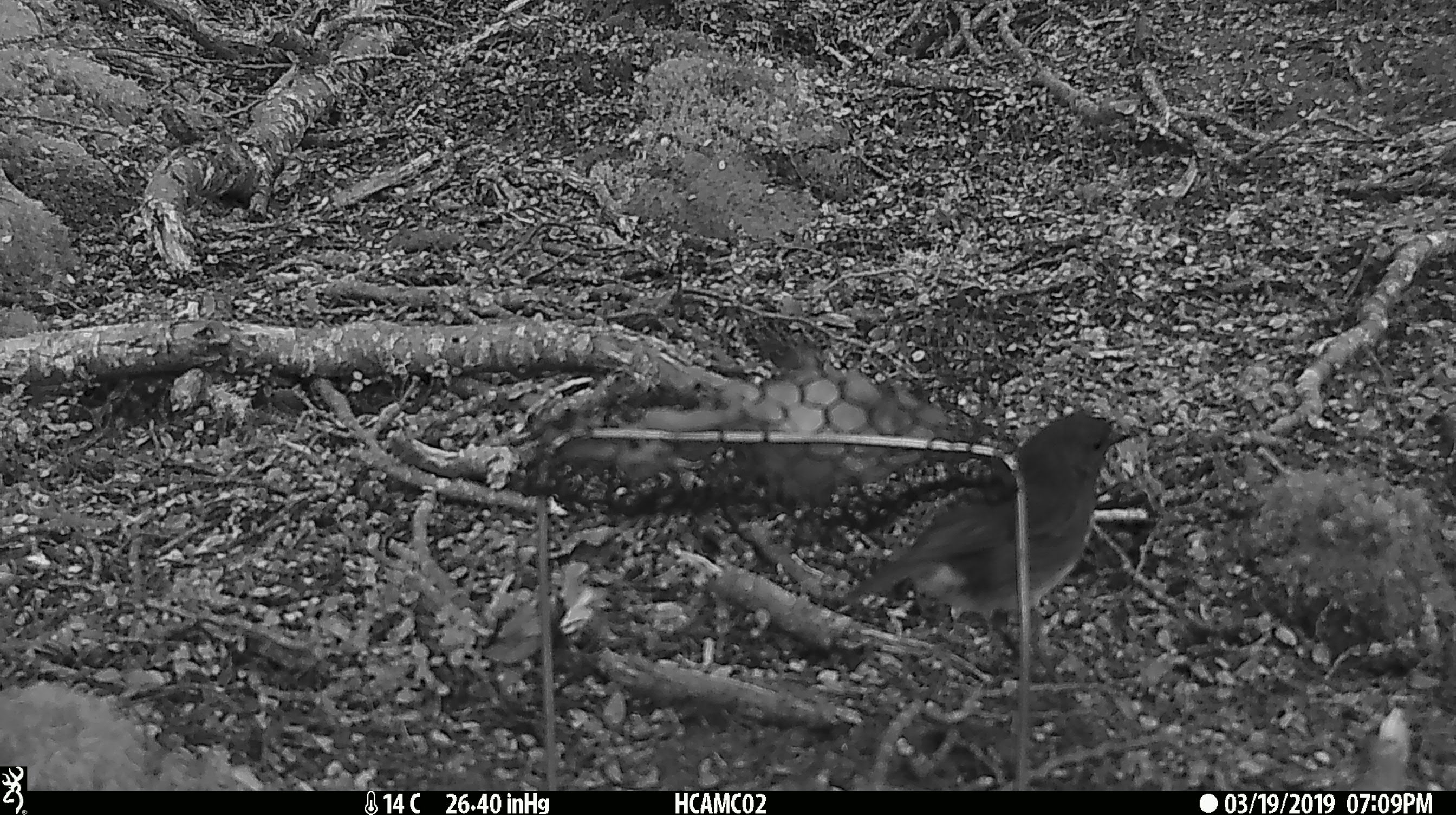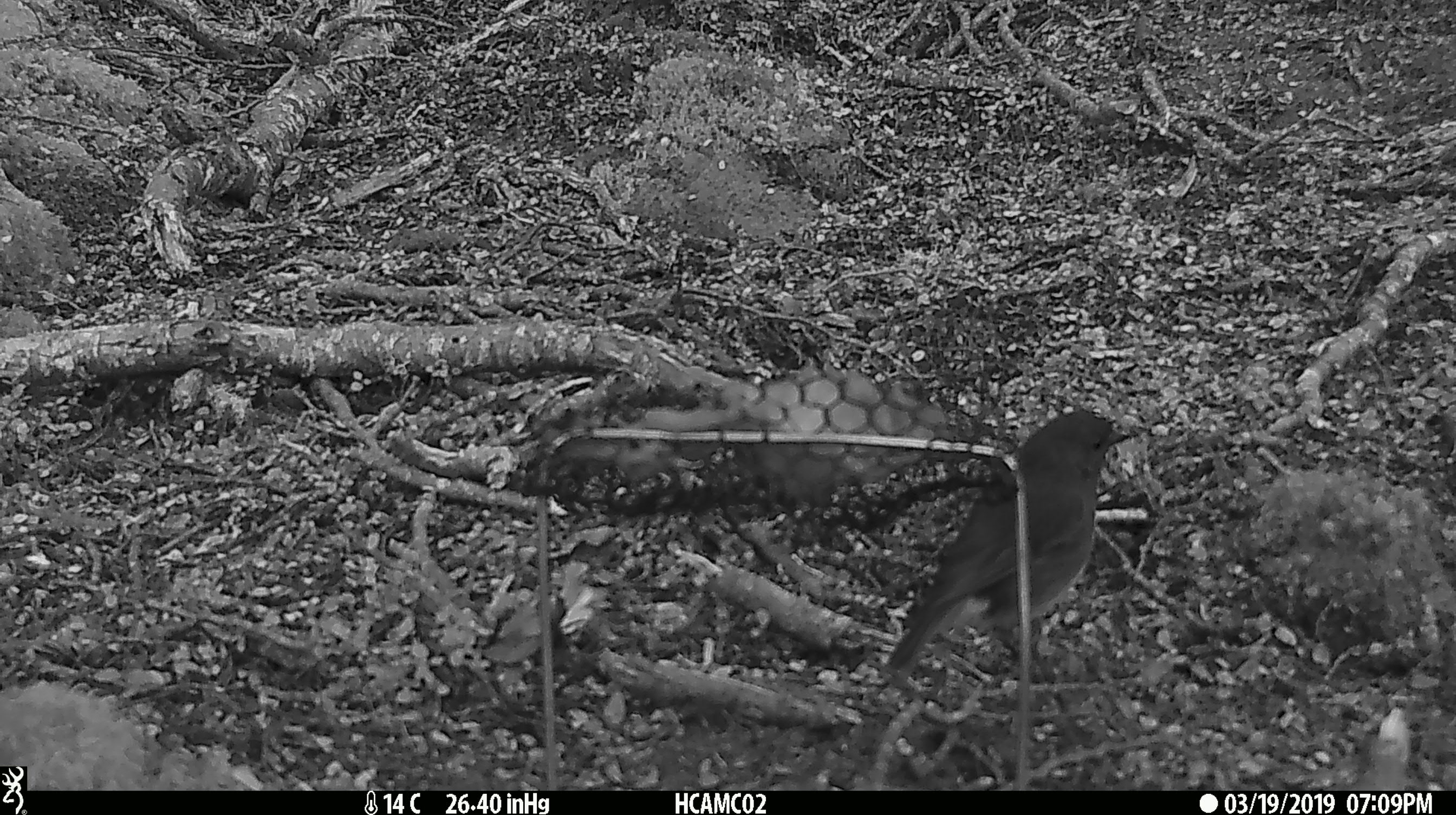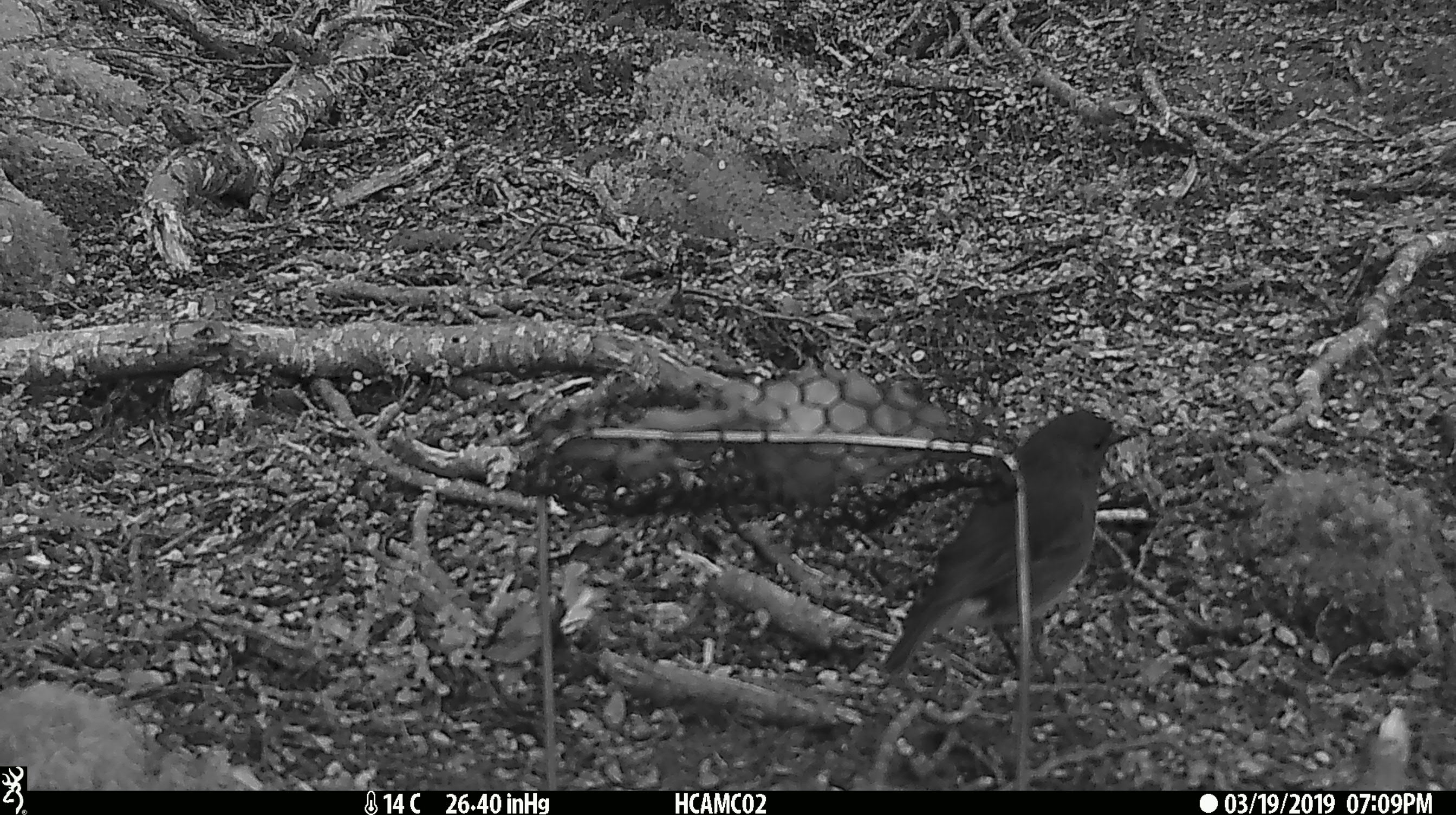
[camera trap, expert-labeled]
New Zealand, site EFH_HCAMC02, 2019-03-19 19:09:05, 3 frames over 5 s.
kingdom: Animalia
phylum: Chordata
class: Aves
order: Passeriformes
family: Petroicidae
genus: Petroica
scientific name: Petroica australis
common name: new zealand robin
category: robin